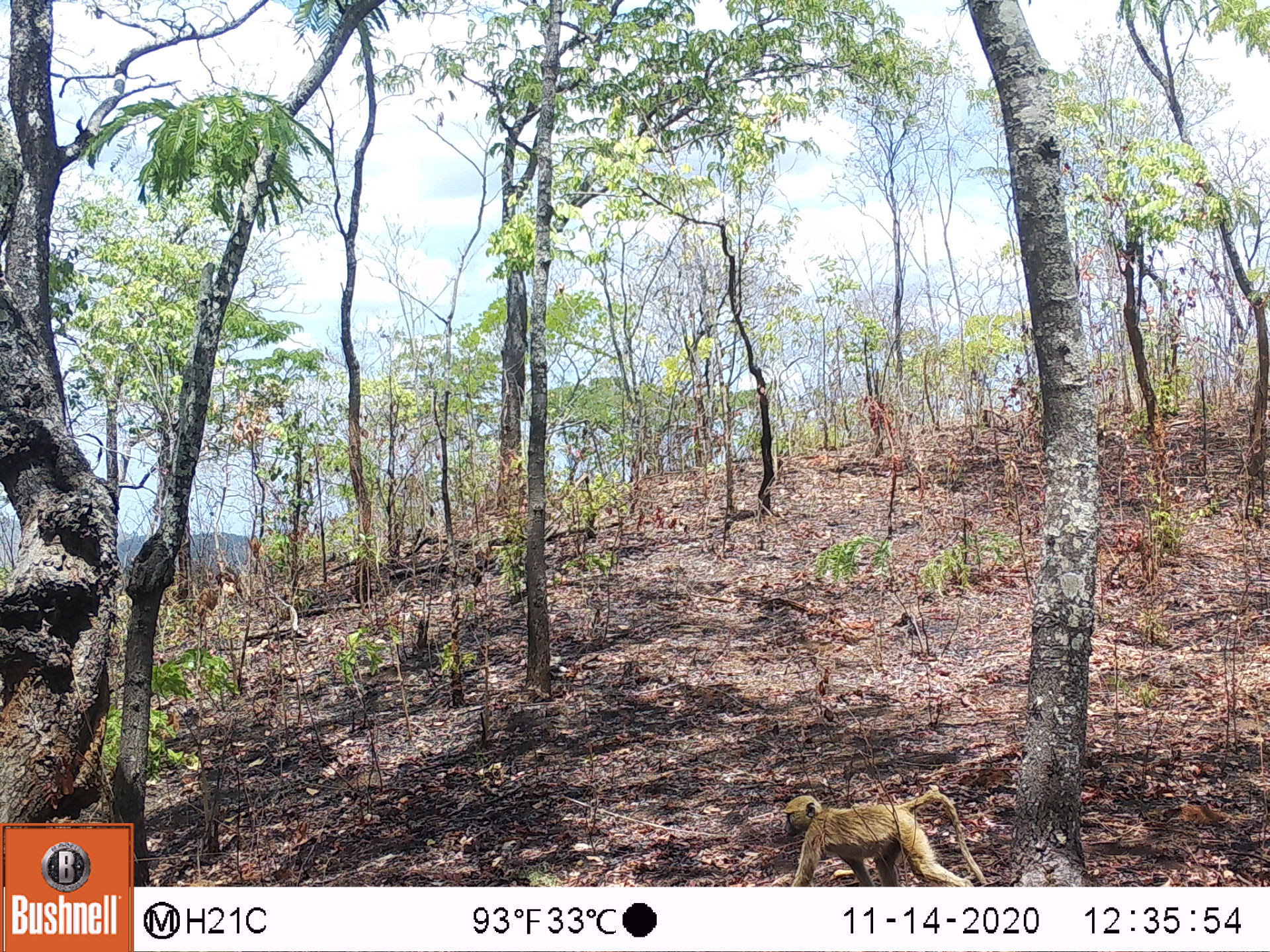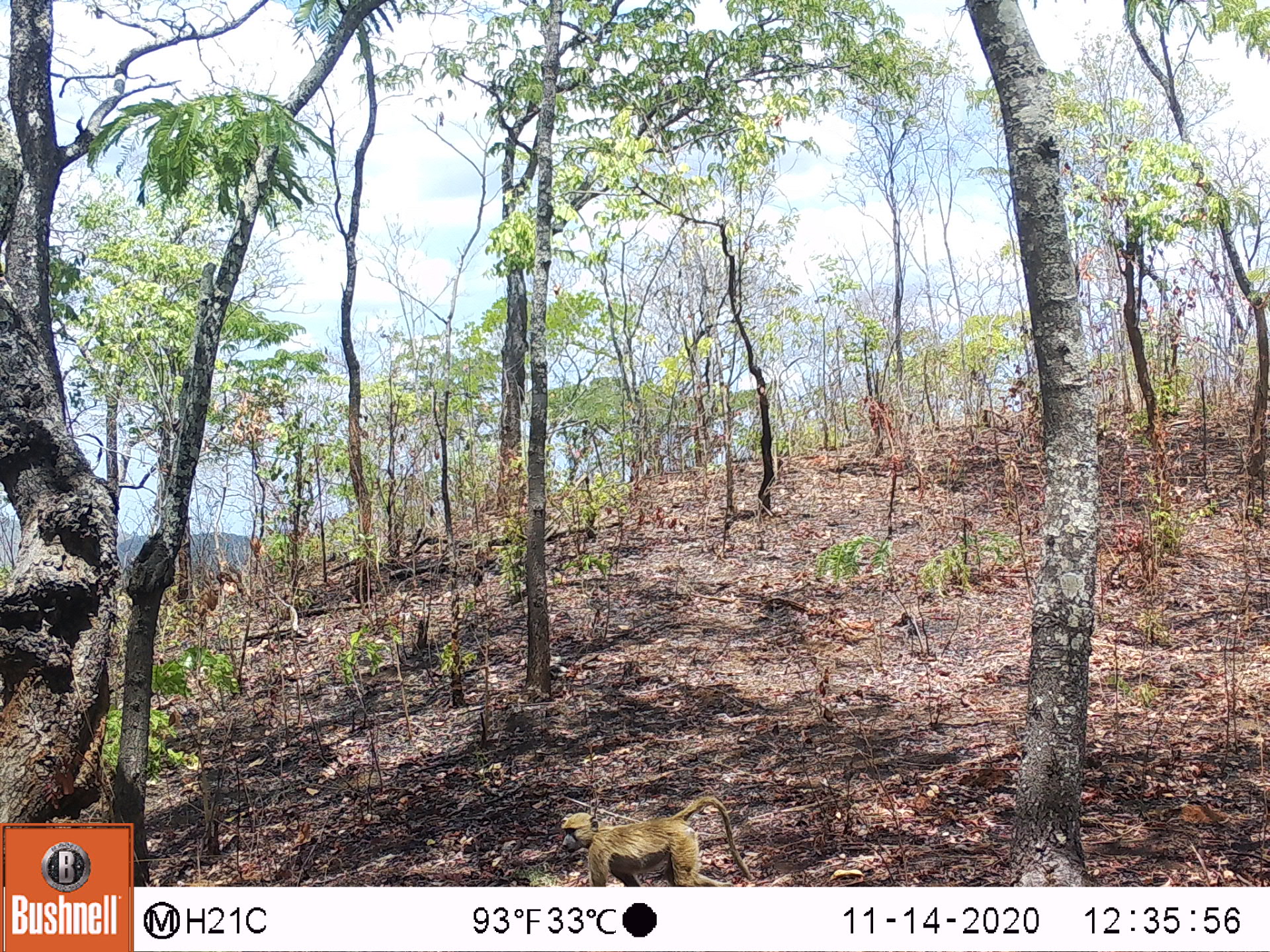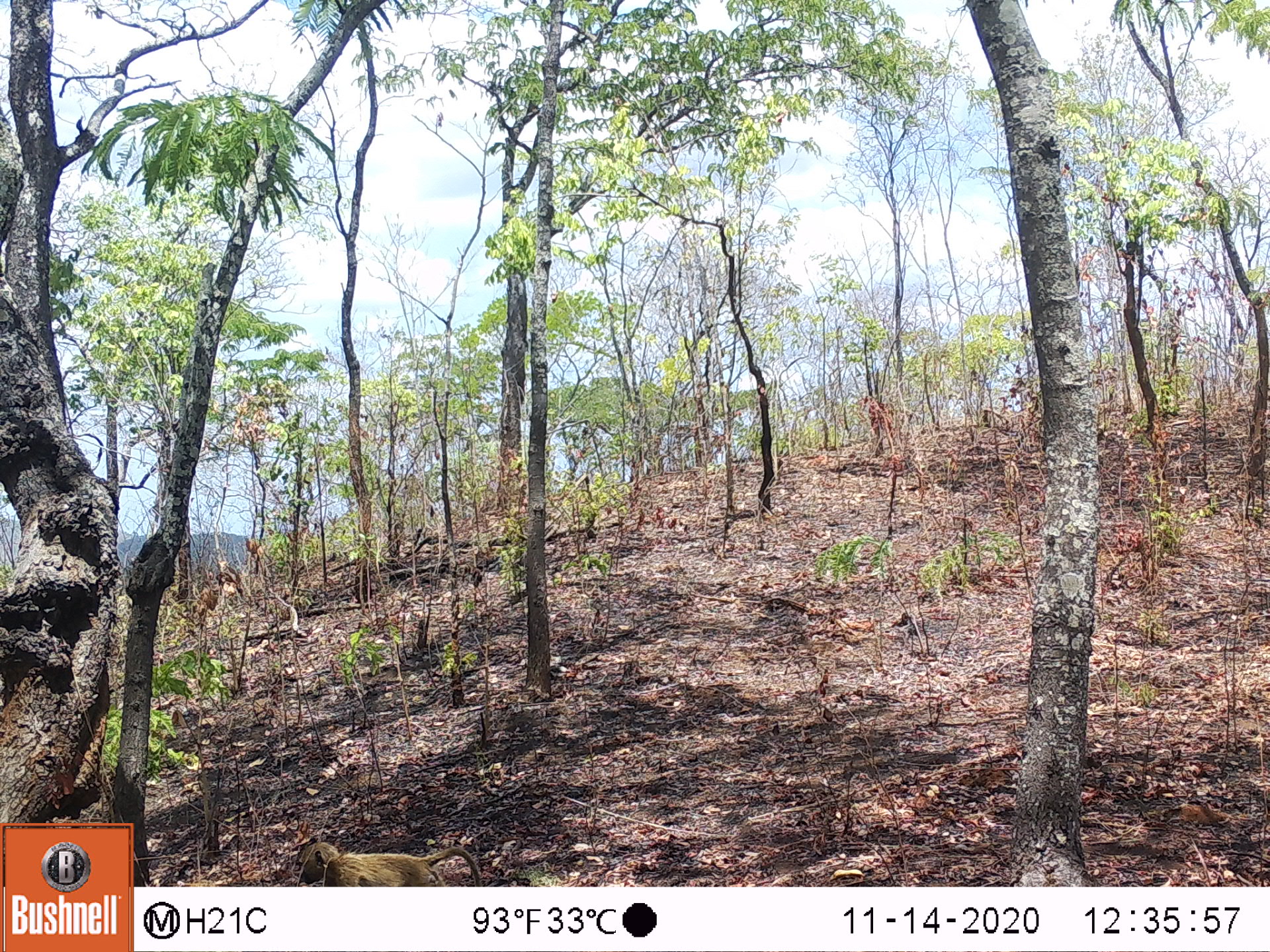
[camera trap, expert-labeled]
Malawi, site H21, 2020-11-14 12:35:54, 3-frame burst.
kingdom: Animalia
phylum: Chordata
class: Mammalia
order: Primates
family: Cercopithecidae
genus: Papio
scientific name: Papio cynocephalus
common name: yellow baboon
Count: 1.